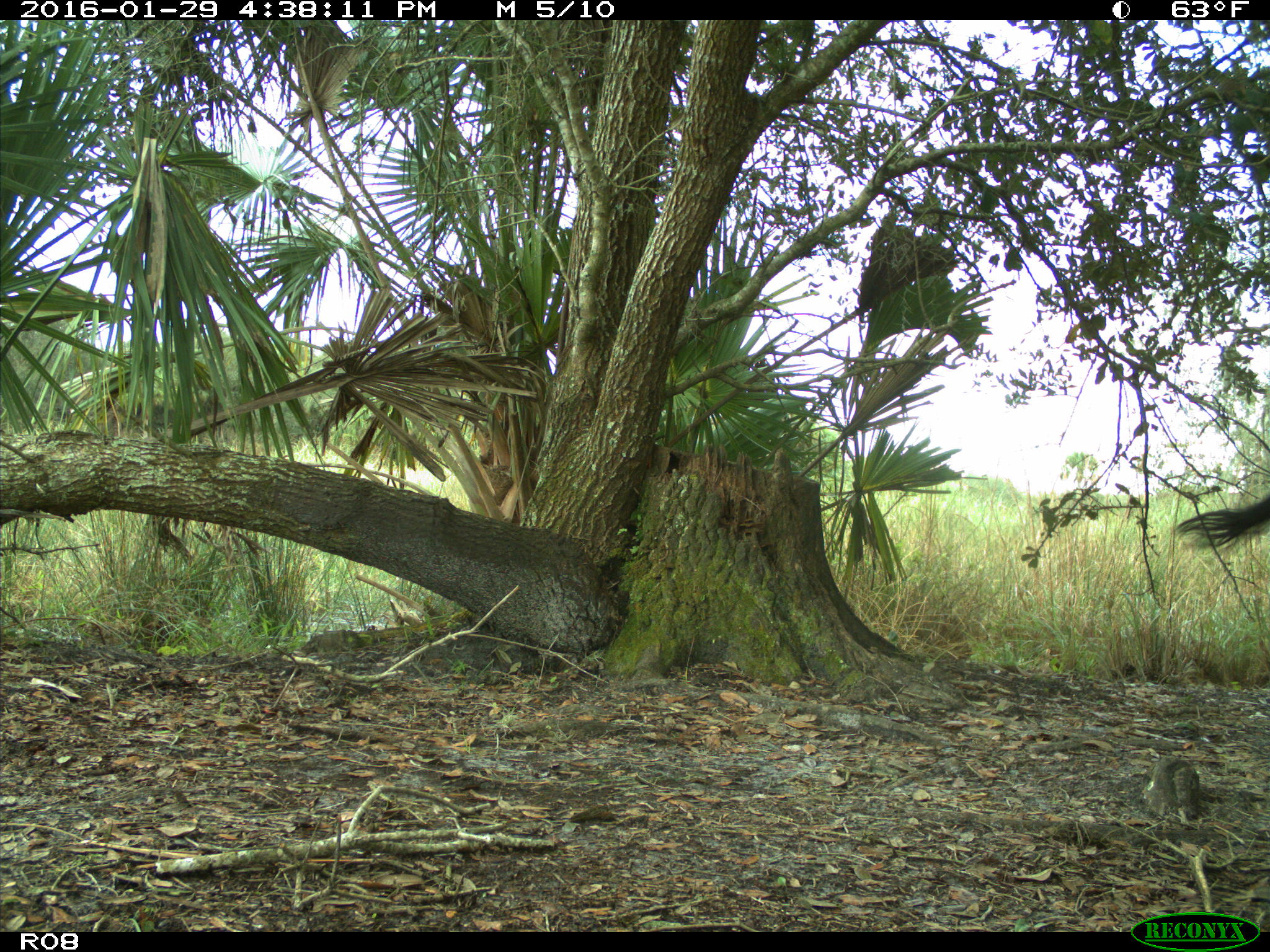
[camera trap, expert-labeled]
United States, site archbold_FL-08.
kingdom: Animalia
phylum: Chordata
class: Mammalia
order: Artiodactyla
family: Bovidae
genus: Bos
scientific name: Bos taurus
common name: domestic cow